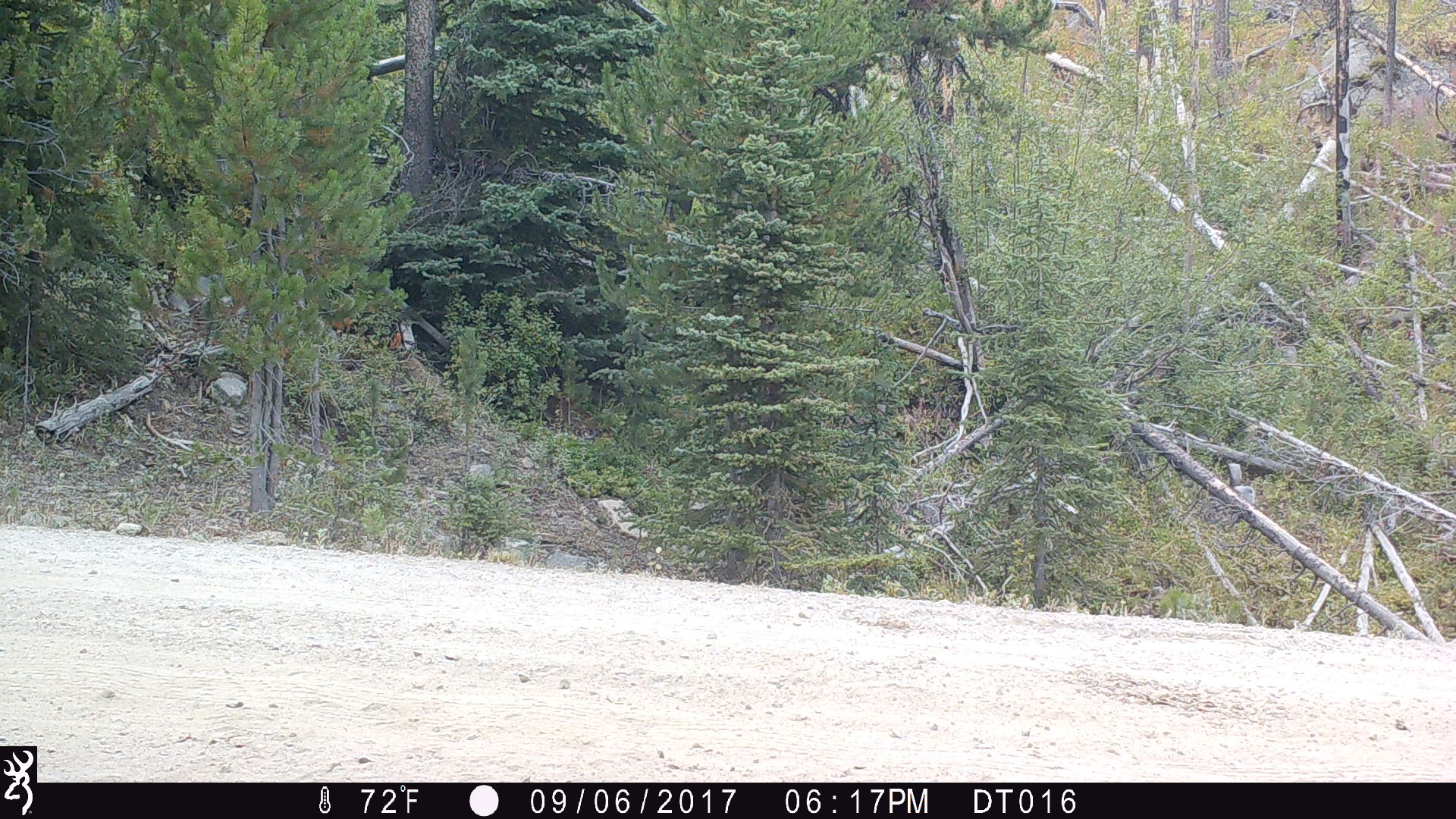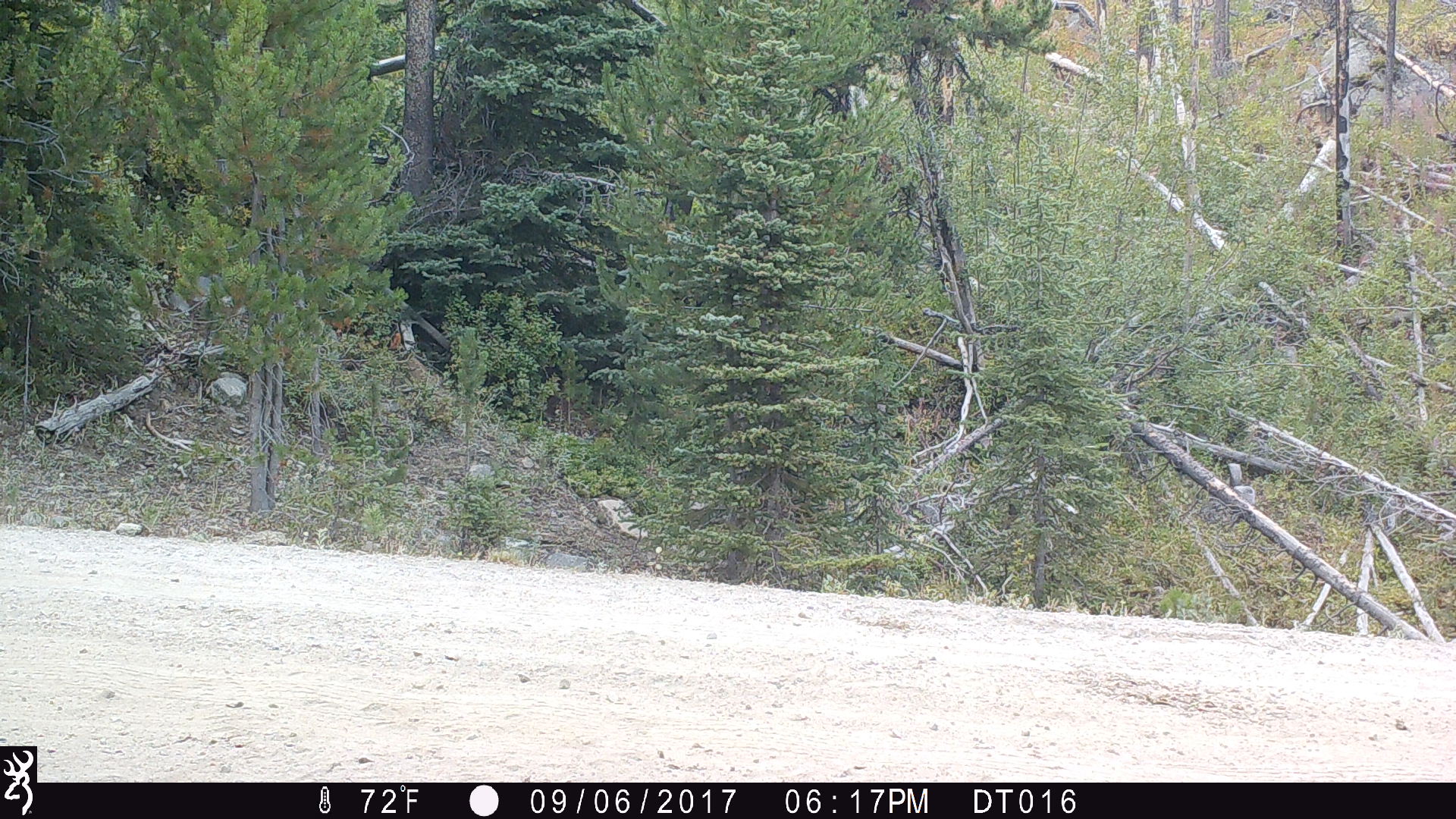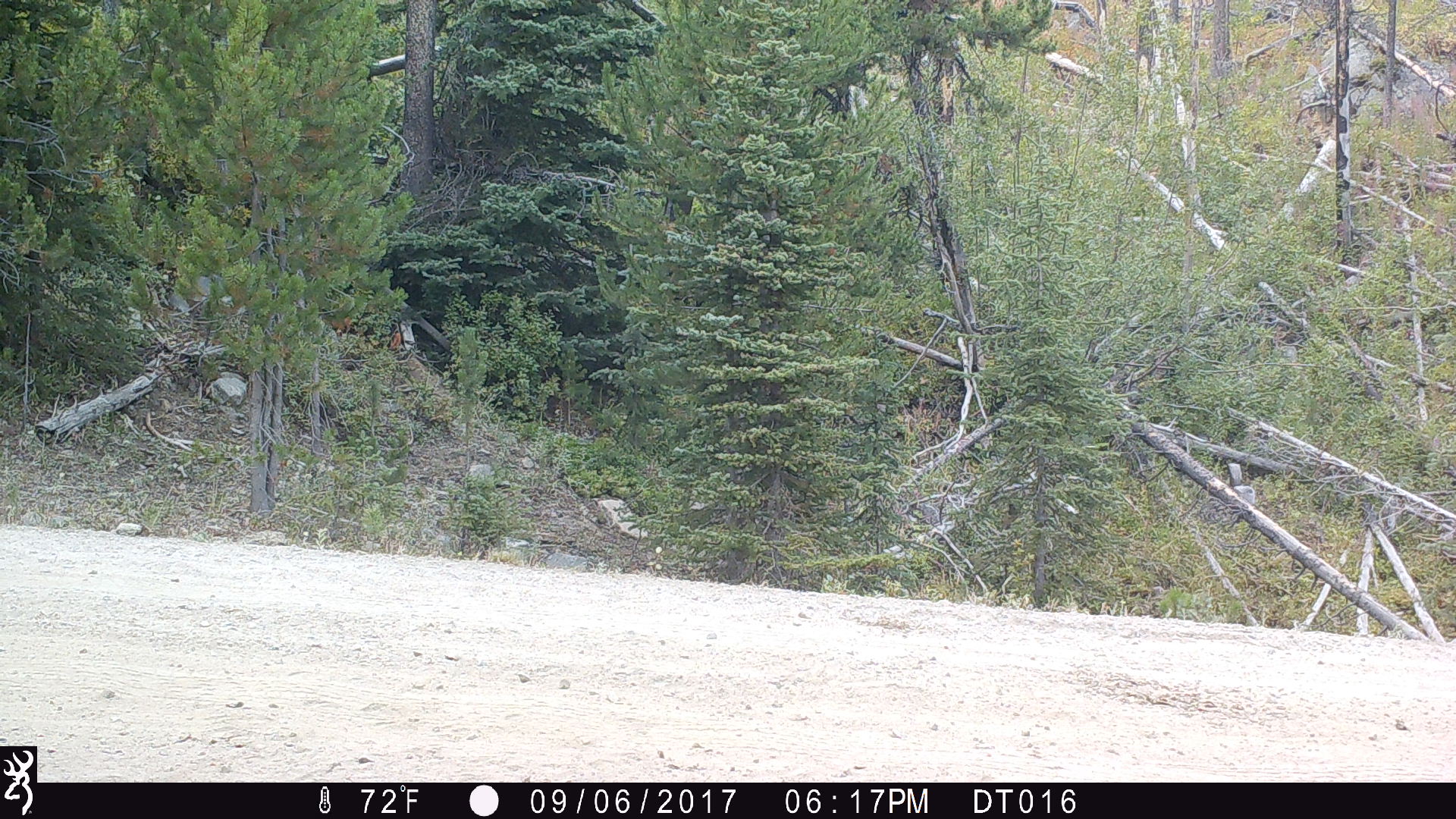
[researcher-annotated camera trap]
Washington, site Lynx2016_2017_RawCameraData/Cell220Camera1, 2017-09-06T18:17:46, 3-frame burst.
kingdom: Animalia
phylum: Chordata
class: Mammalia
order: Artiodactyla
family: Bovidae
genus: Bos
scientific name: Bos taurus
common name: domestic cattle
Domestic cattle (Bos taurus). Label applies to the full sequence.